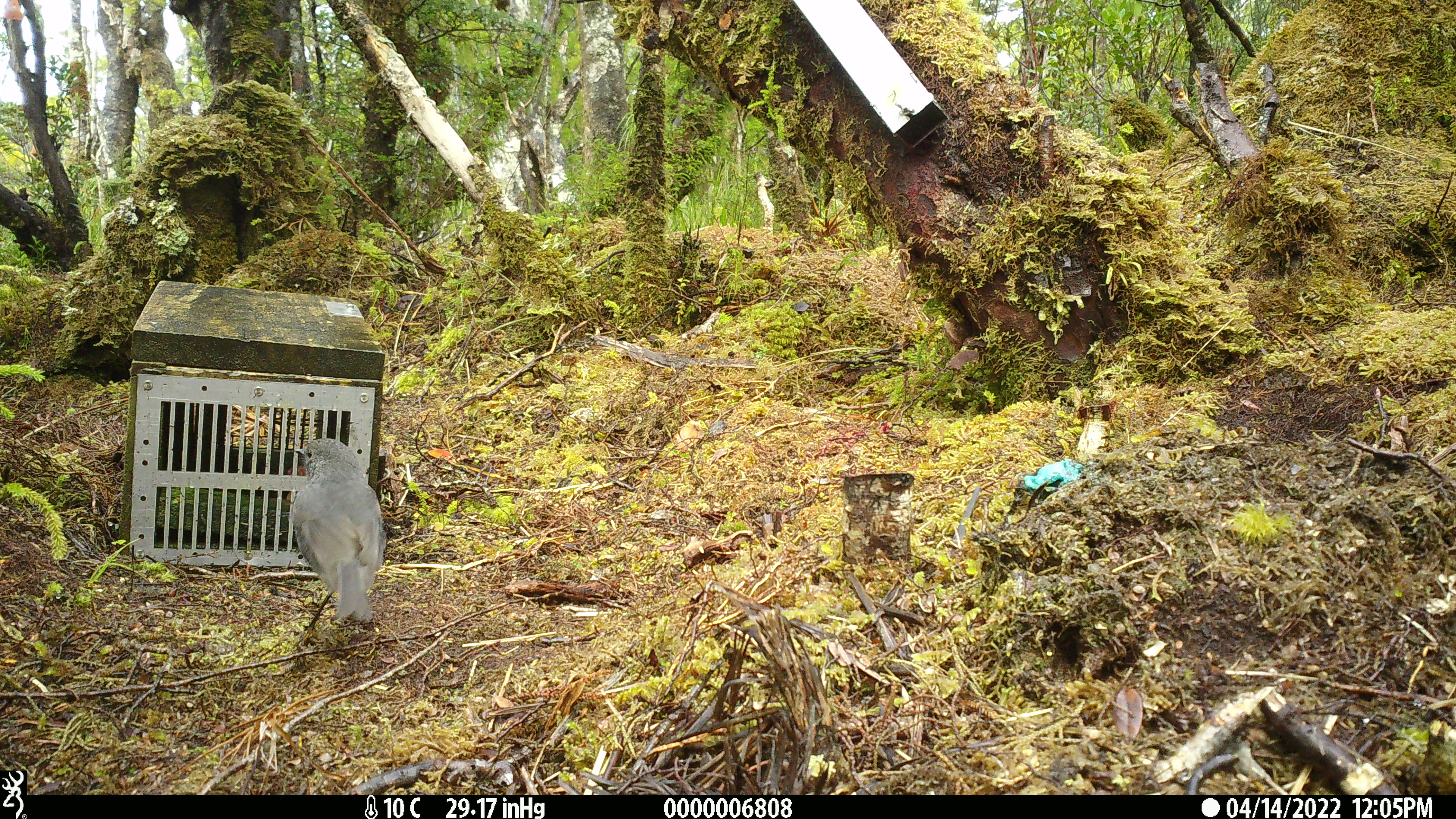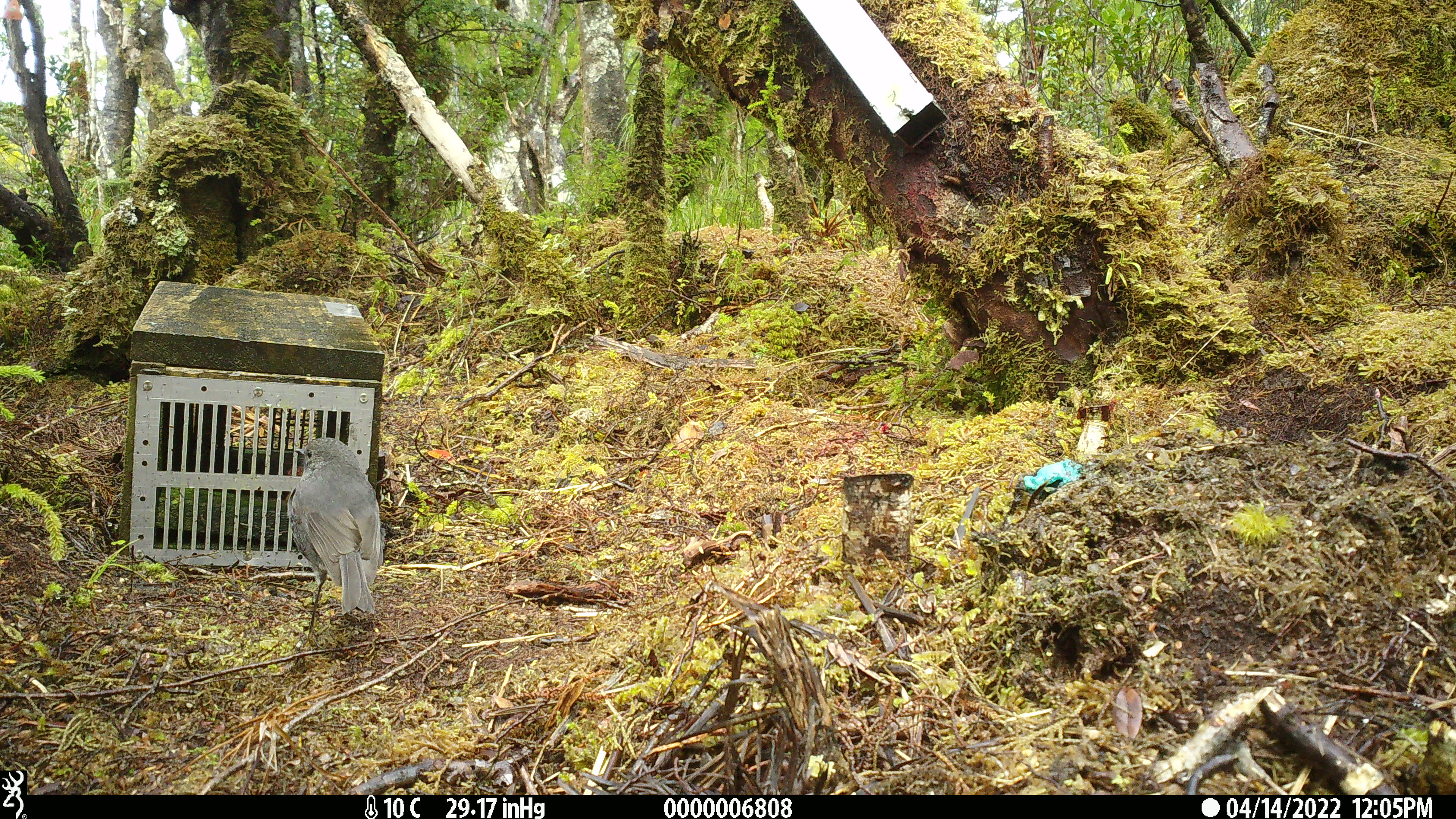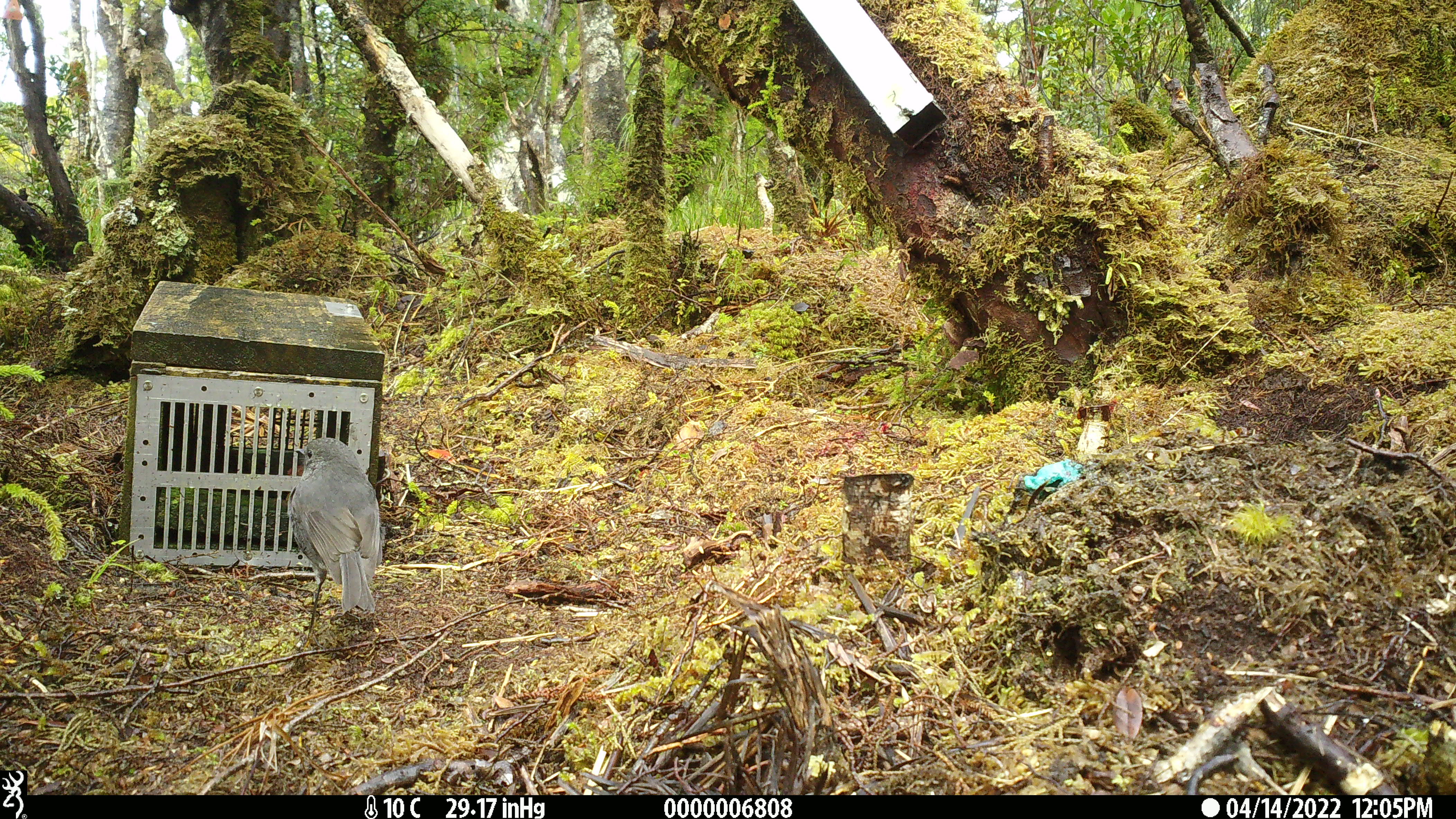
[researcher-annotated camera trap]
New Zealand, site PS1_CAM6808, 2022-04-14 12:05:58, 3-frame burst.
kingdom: Animalia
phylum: Chordata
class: Aves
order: Passeriformes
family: Petroicidae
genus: Petroica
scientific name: Petroica australis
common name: new zealand robin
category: robin